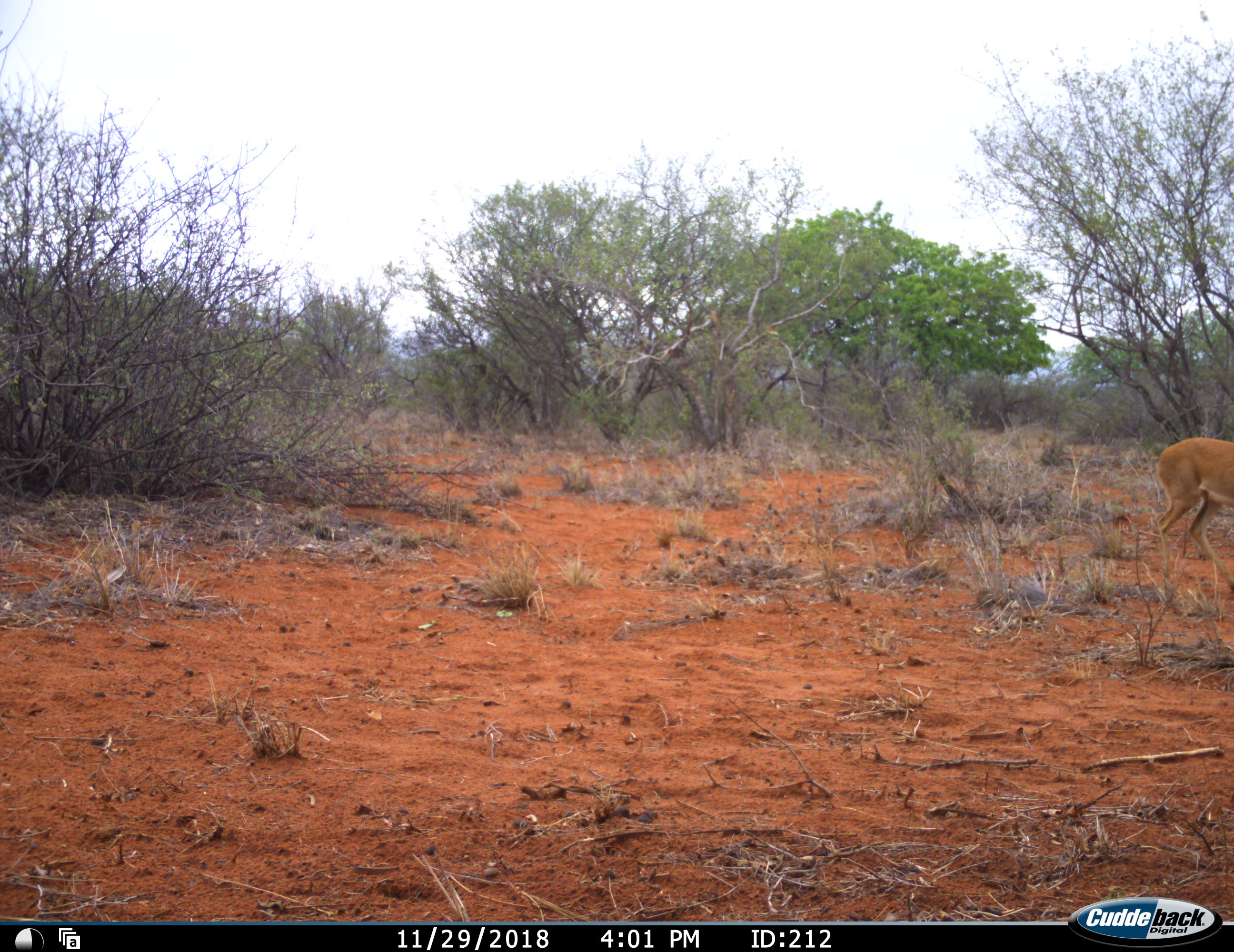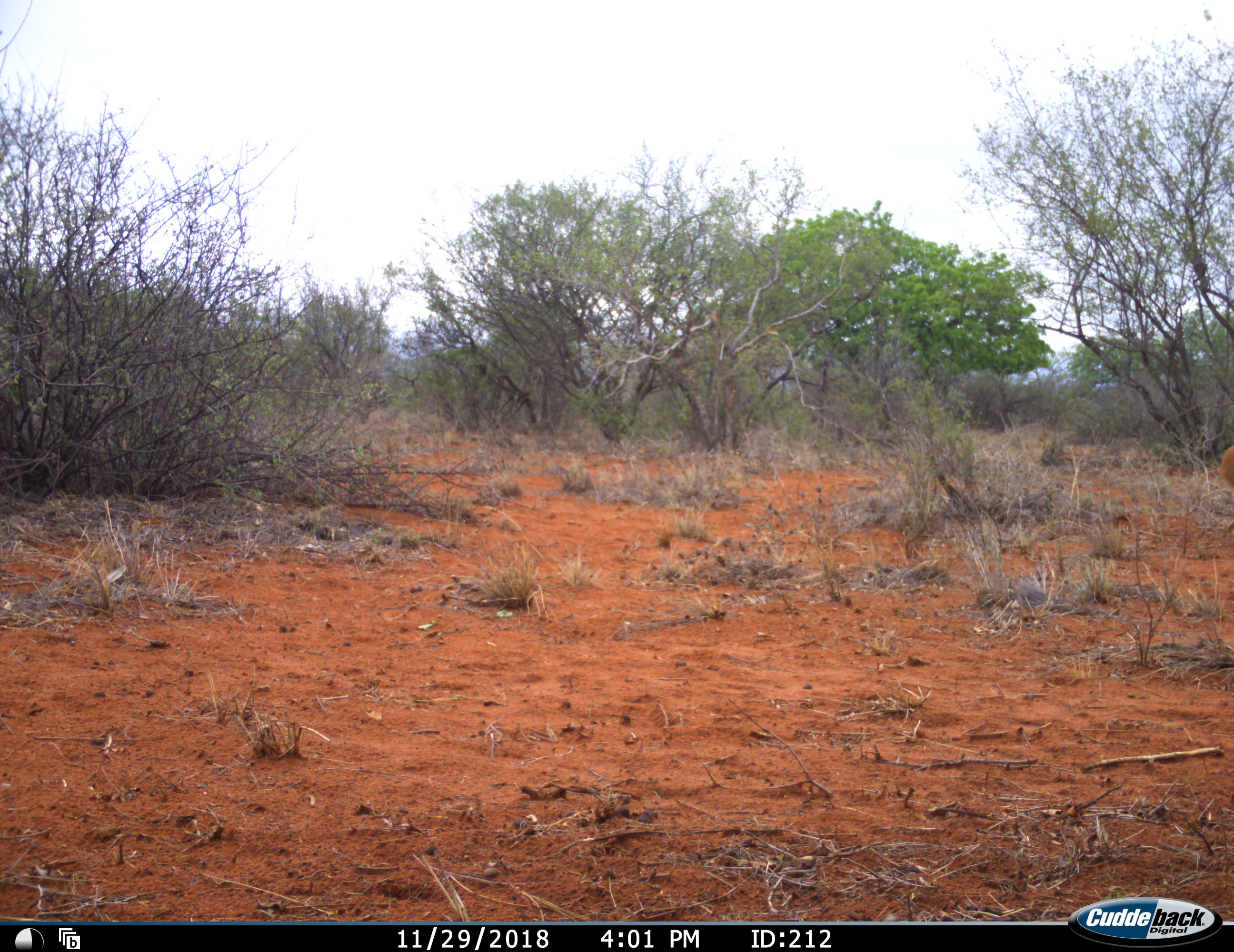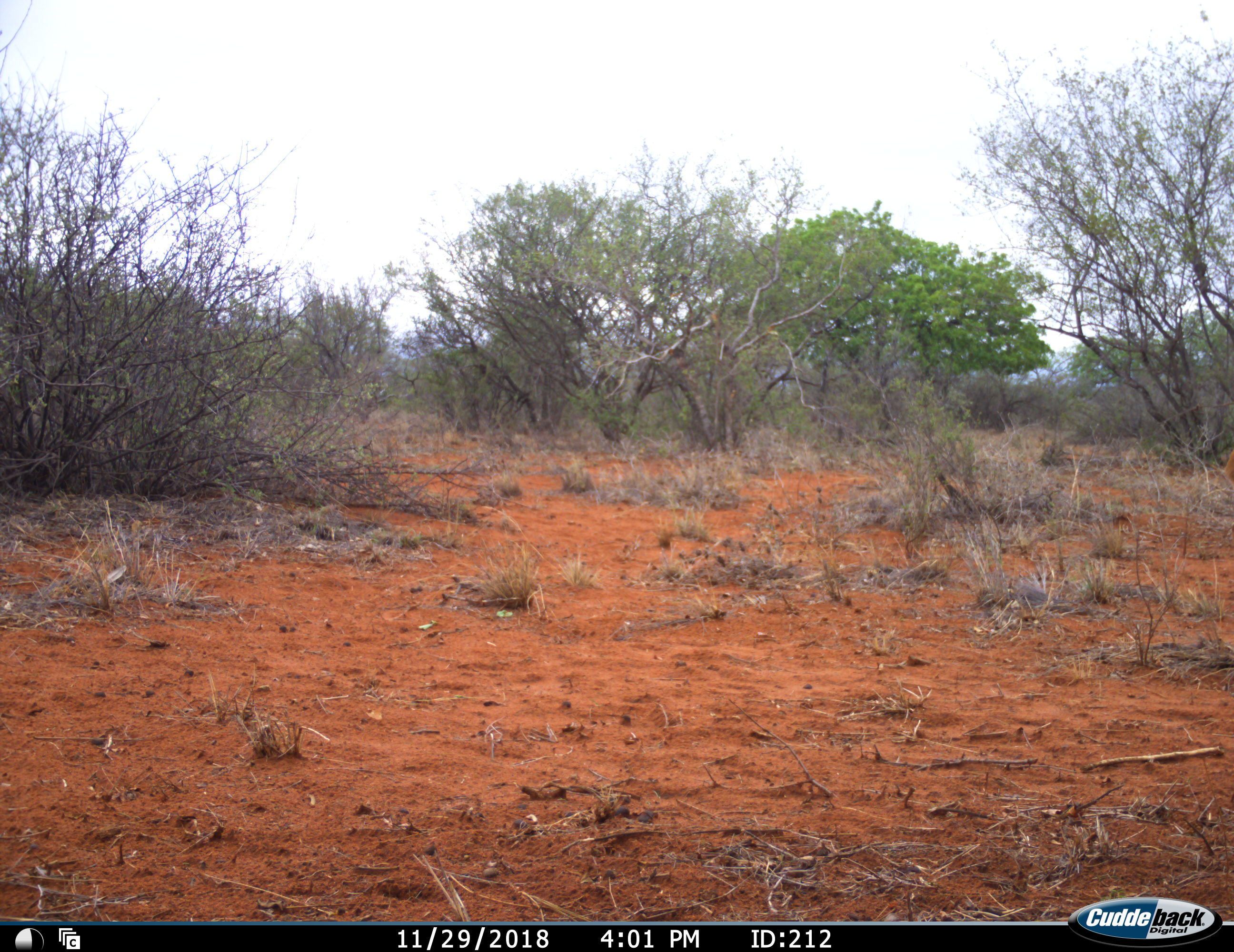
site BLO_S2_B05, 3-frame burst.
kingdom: Animalia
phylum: Chordata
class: Mammalia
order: Artiodactyla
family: Bovidae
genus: Aepyceros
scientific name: Aepyceros melampus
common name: impala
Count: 1.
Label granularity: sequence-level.